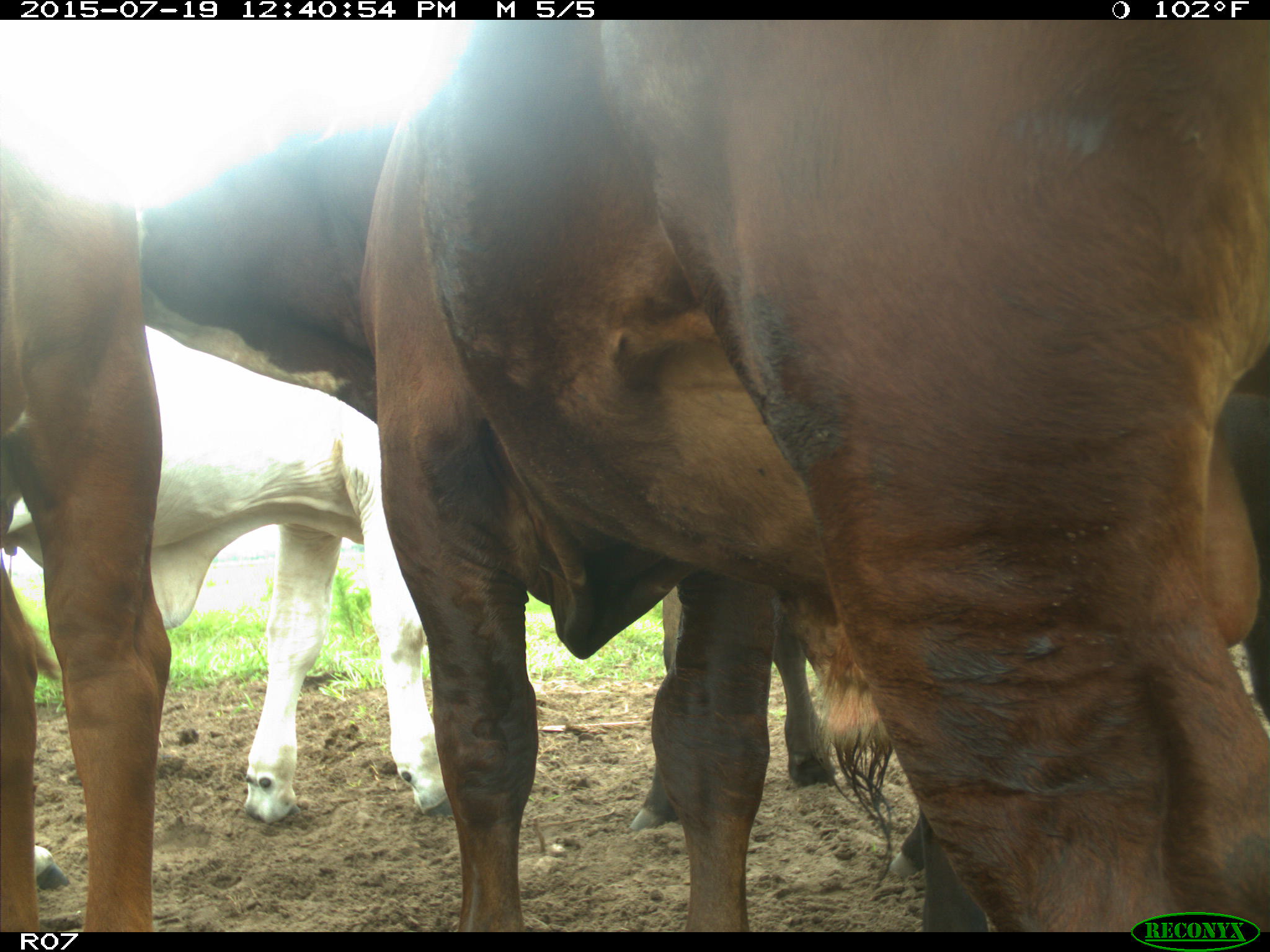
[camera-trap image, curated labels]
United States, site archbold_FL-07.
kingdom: Animalia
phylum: Chordata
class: Mammalia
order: Artiodactyla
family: Bovidae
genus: Bos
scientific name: Bos taurus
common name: domestic cow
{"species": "Bos taurus (domestic cow)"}